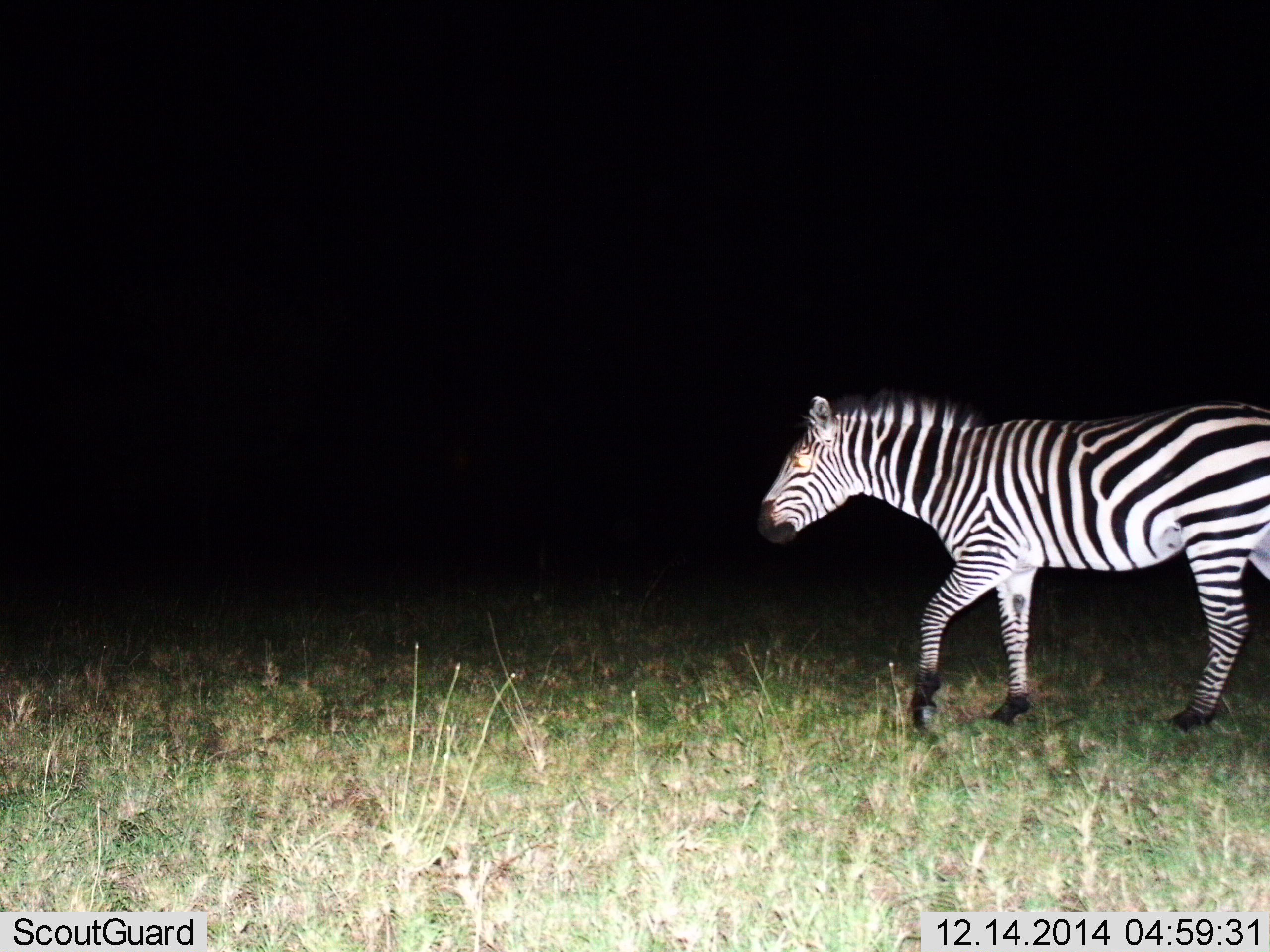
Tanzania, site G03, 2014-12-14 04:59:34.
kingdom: Animalia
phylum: Chordata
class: Mammalia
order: Perissodactyla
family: Equidae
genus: Equus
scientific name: Equus quagga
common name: plains zebra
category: zebra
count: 1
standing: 10%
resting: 0%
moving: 90%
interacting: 0%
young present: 0%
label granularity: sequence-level